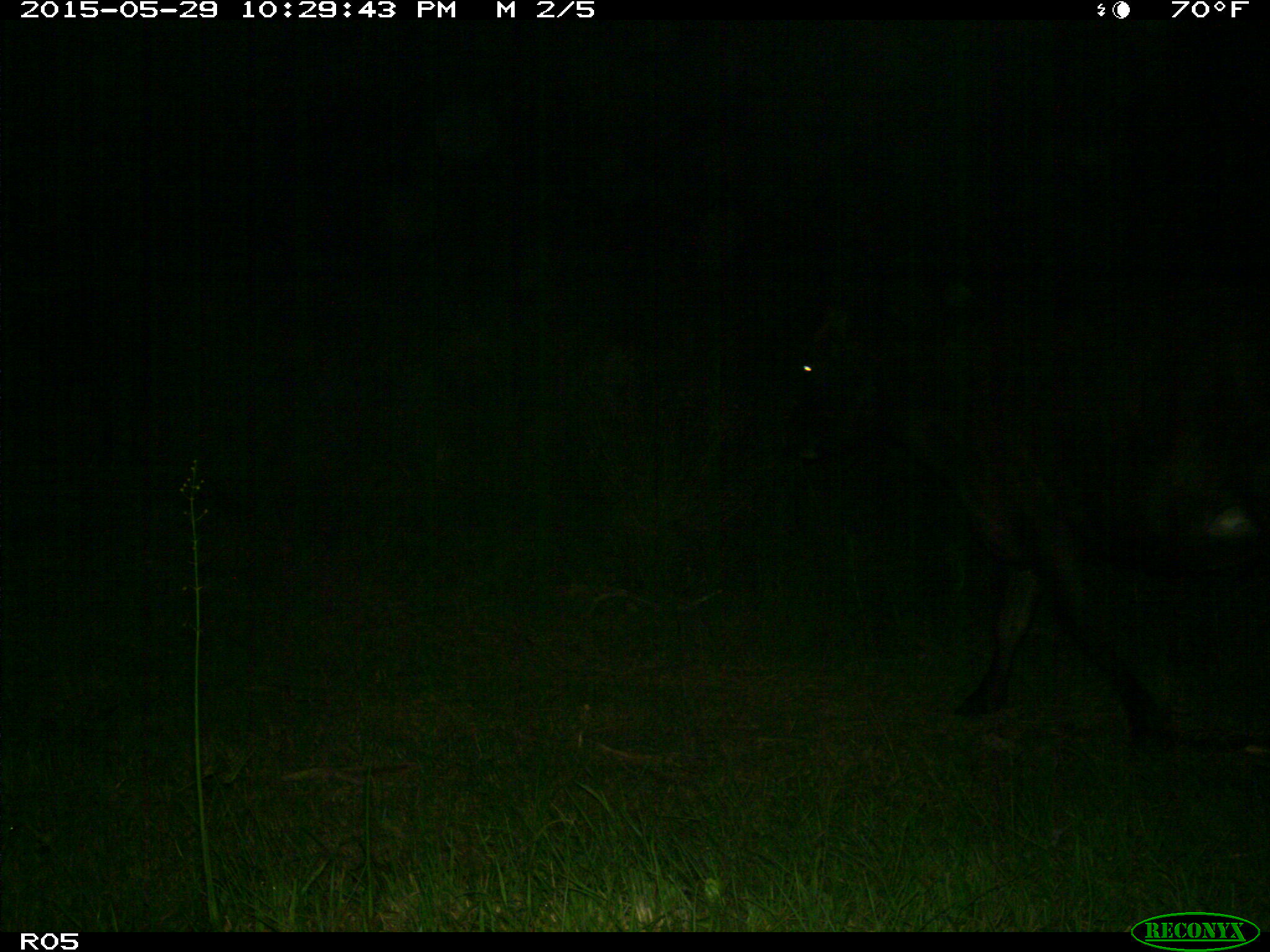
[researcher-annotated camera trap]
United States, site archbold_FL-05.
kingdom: Animalia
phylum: Chordata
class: Mammalia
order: Artiodactyla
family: Bovidae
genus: Bos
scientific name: Bos taurus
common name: domestic cow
Bos taurus (domestic cow).